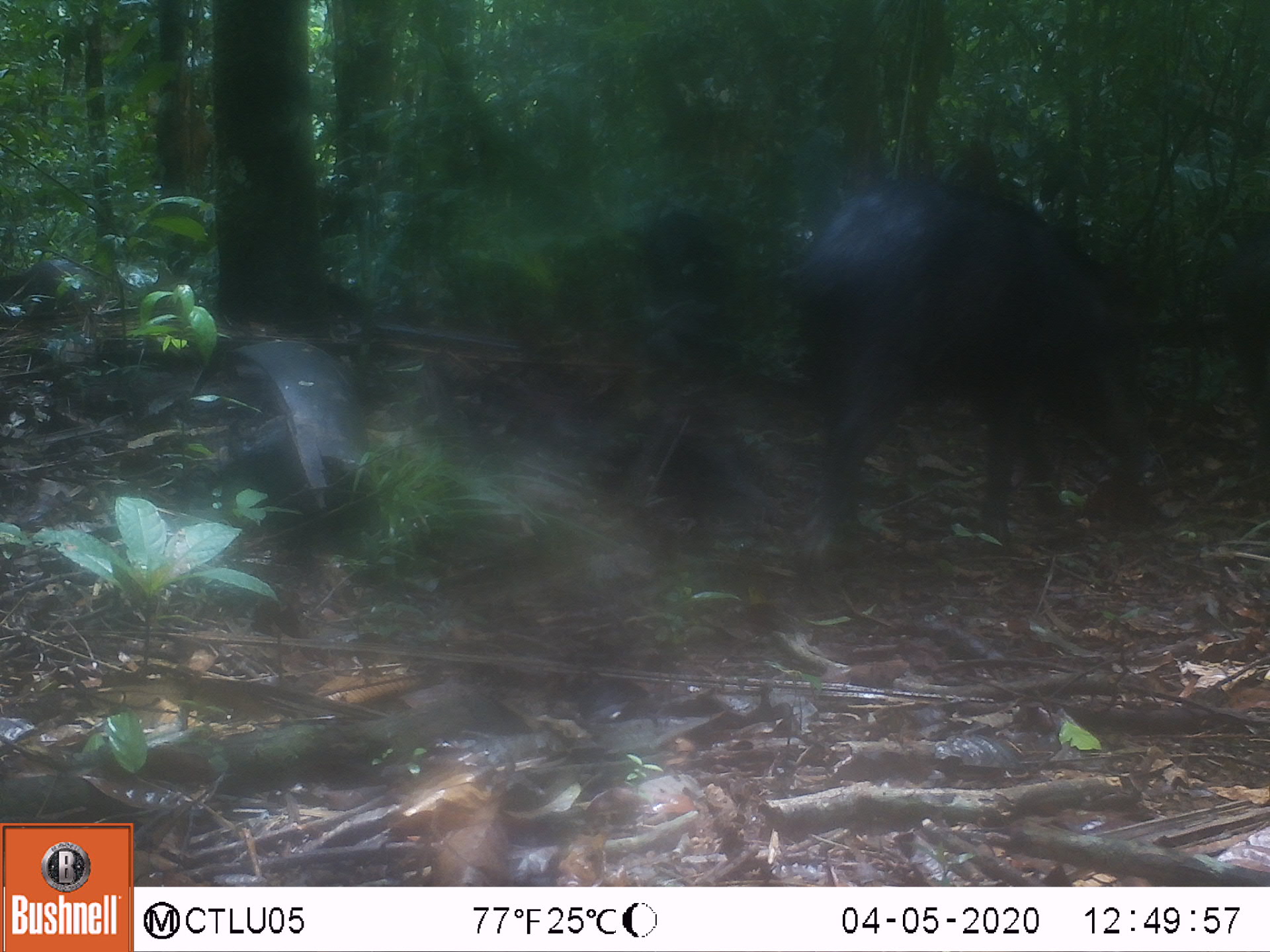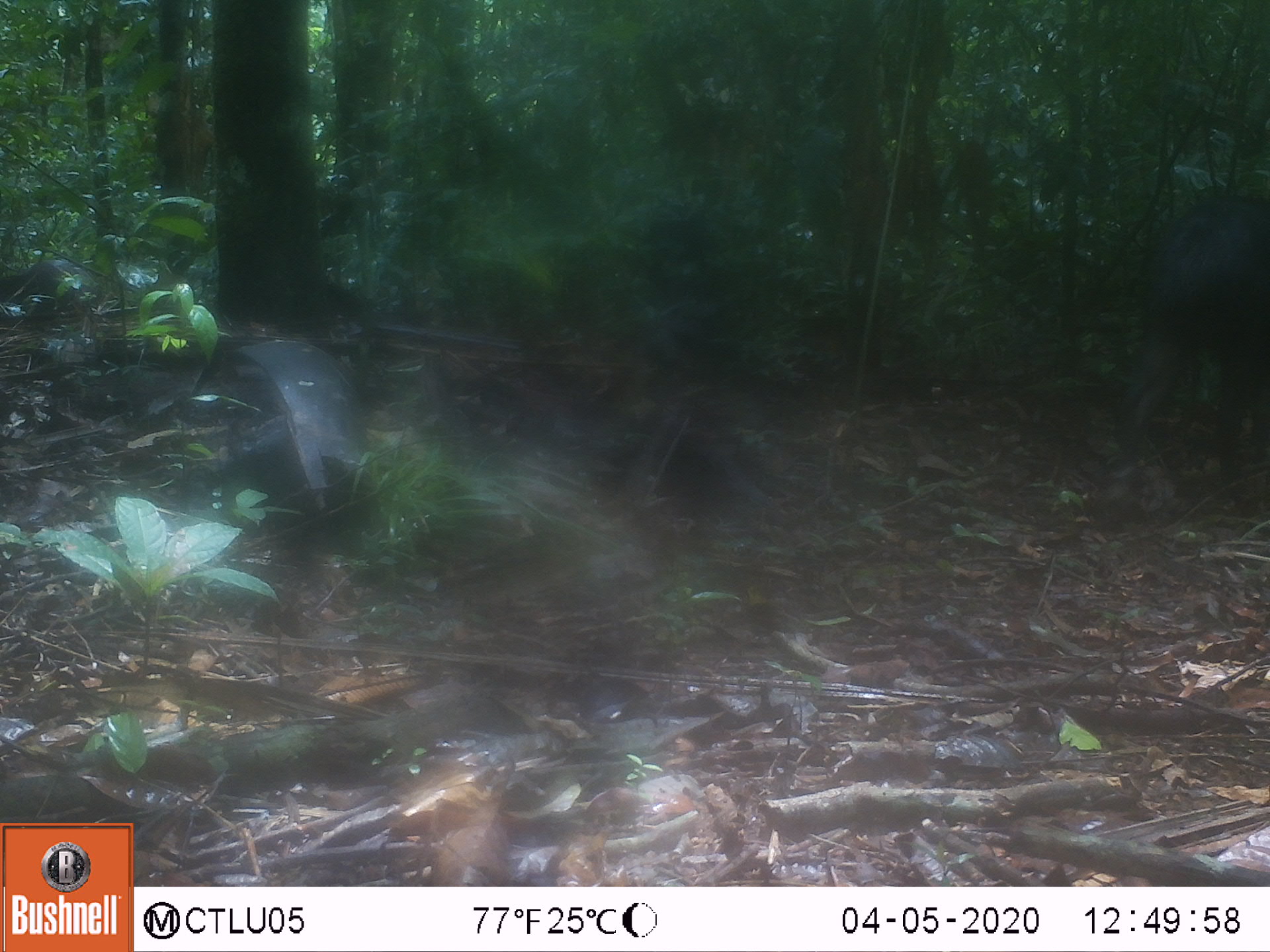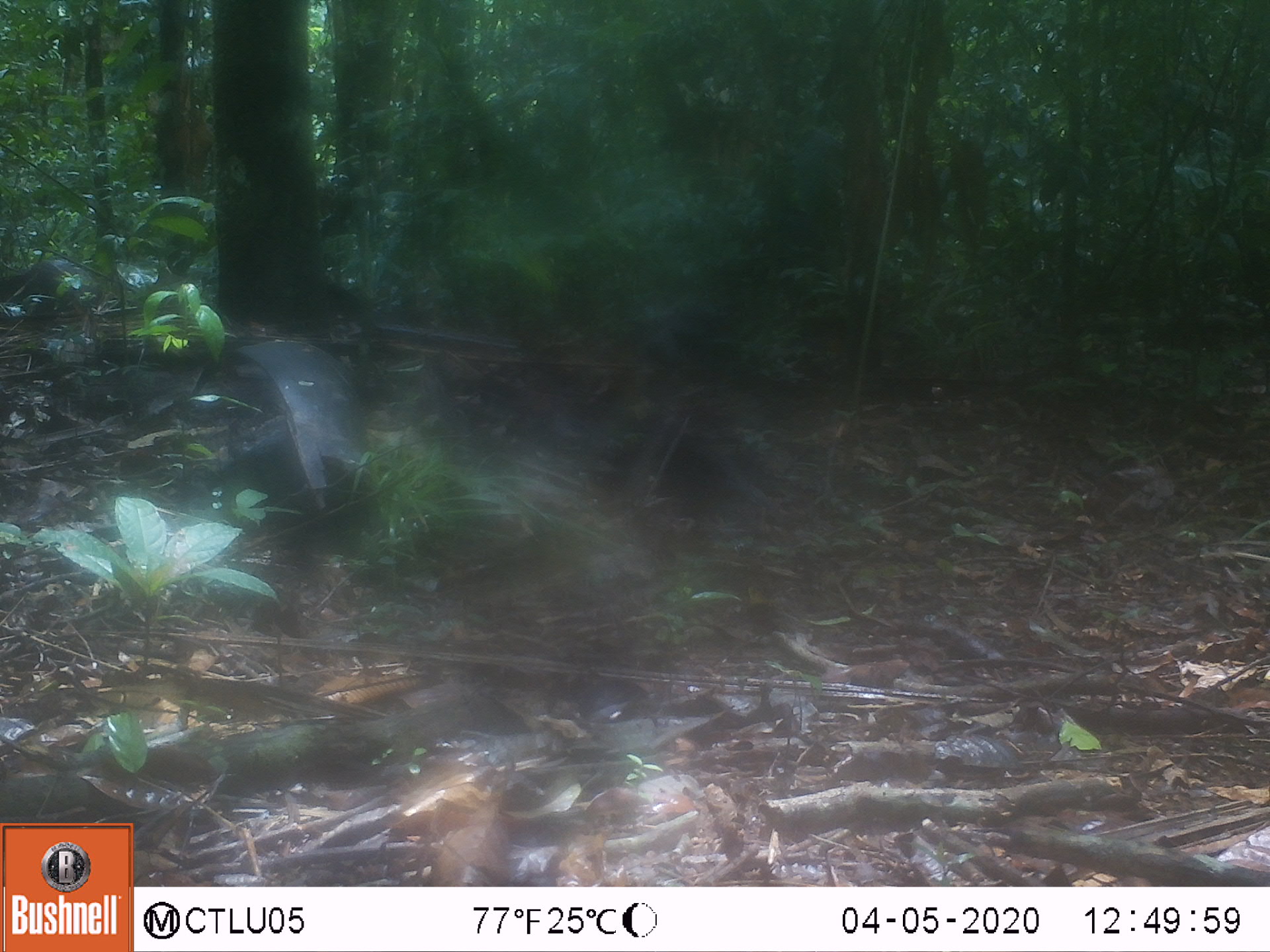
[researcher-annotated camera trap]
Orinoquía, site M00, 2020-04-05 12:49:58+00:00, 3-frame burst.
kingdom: Animalia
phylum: Chordata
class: Mammalia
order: Artiodactyla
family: Tayassuidae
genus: Tayassu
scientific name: Tayassu pecari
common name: white-lipped peccary